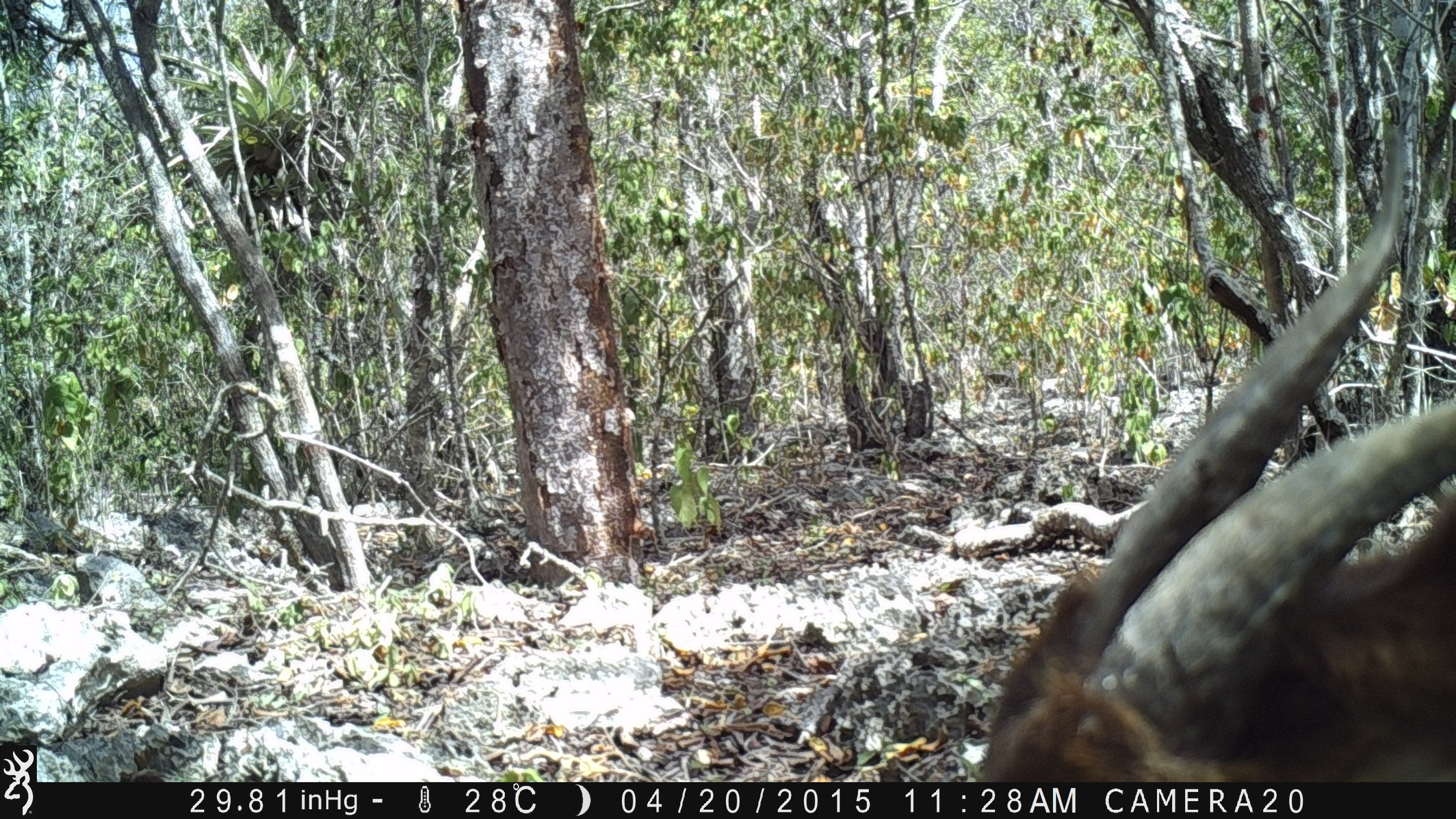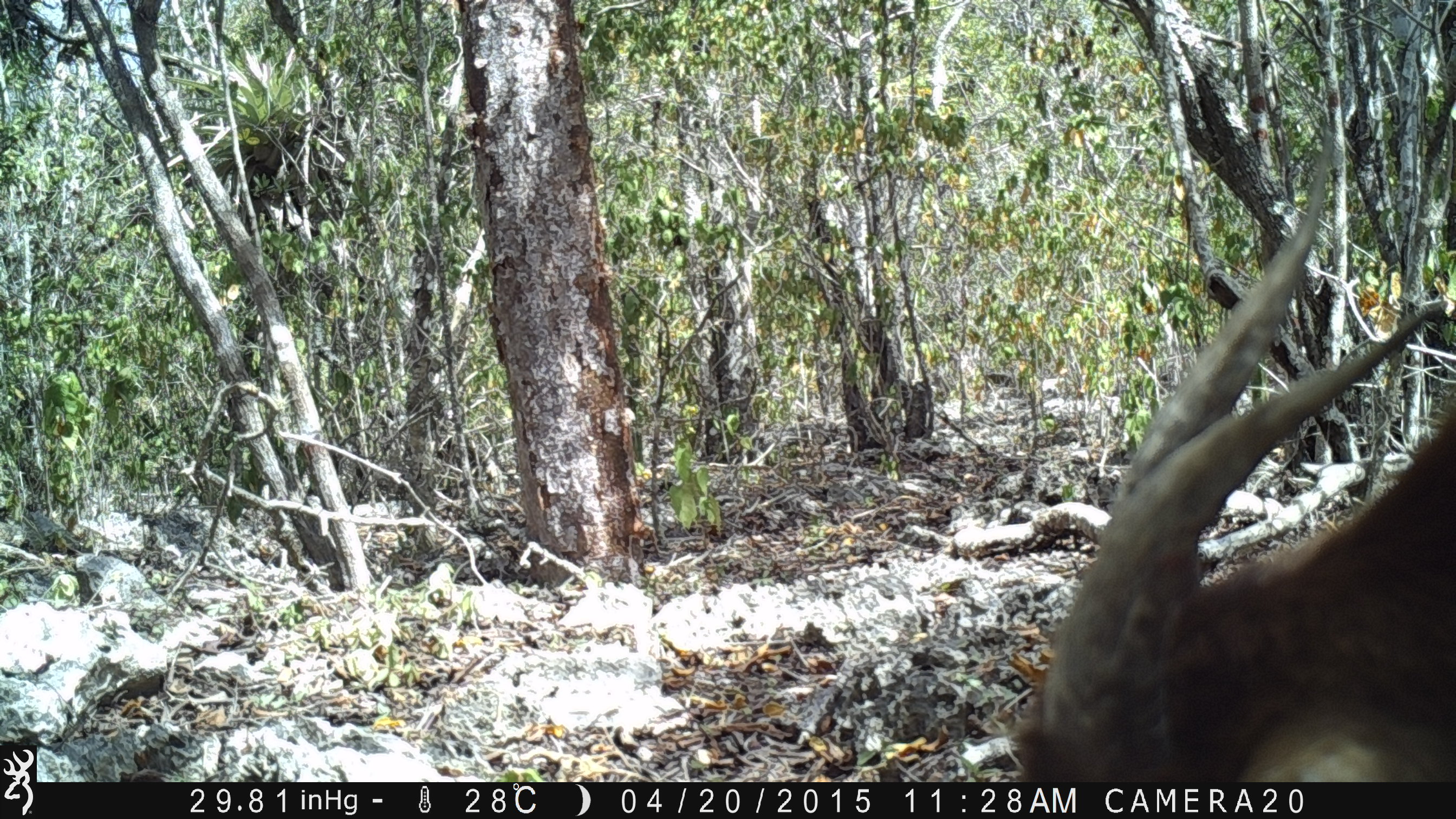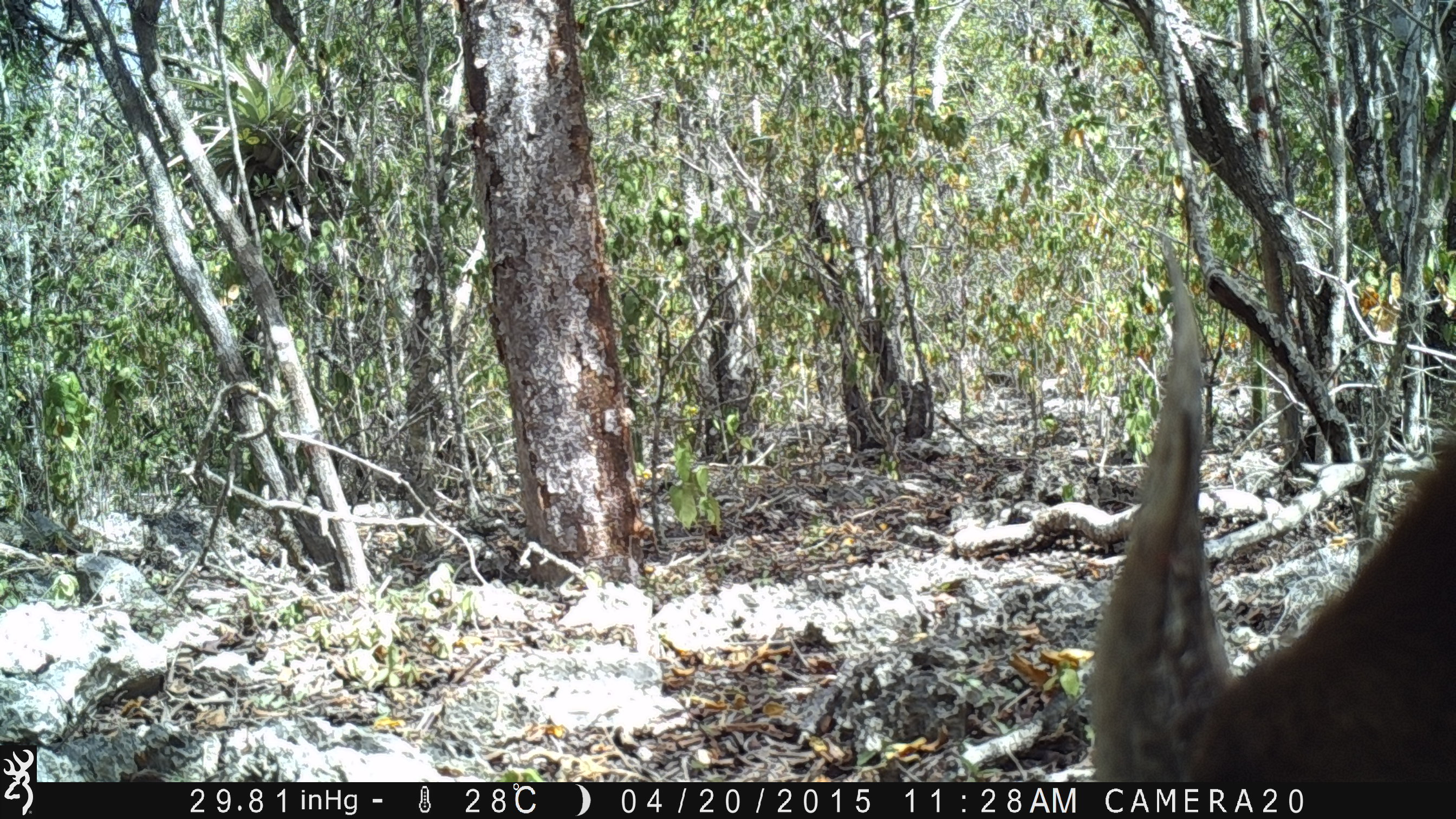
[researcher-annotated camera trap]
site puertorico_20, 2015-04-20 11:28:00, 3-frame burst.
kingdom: Animalia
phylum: Chordata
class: Mammalia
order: Artiodactyla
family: Bovidae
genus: Capra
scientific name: Capra hircus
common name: goat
Goat (Capra hircus).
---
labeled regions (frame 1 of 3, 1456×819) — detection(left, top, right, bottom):
goat: detection(974, 125, 1454, 783)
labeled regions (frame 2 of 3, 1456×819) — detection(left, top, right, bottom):
goat: detection(1006, 166, 1456, 778)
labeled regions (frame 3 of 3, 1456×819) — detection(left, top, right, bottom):
goat: detection(1090, 226, 1456, 783)